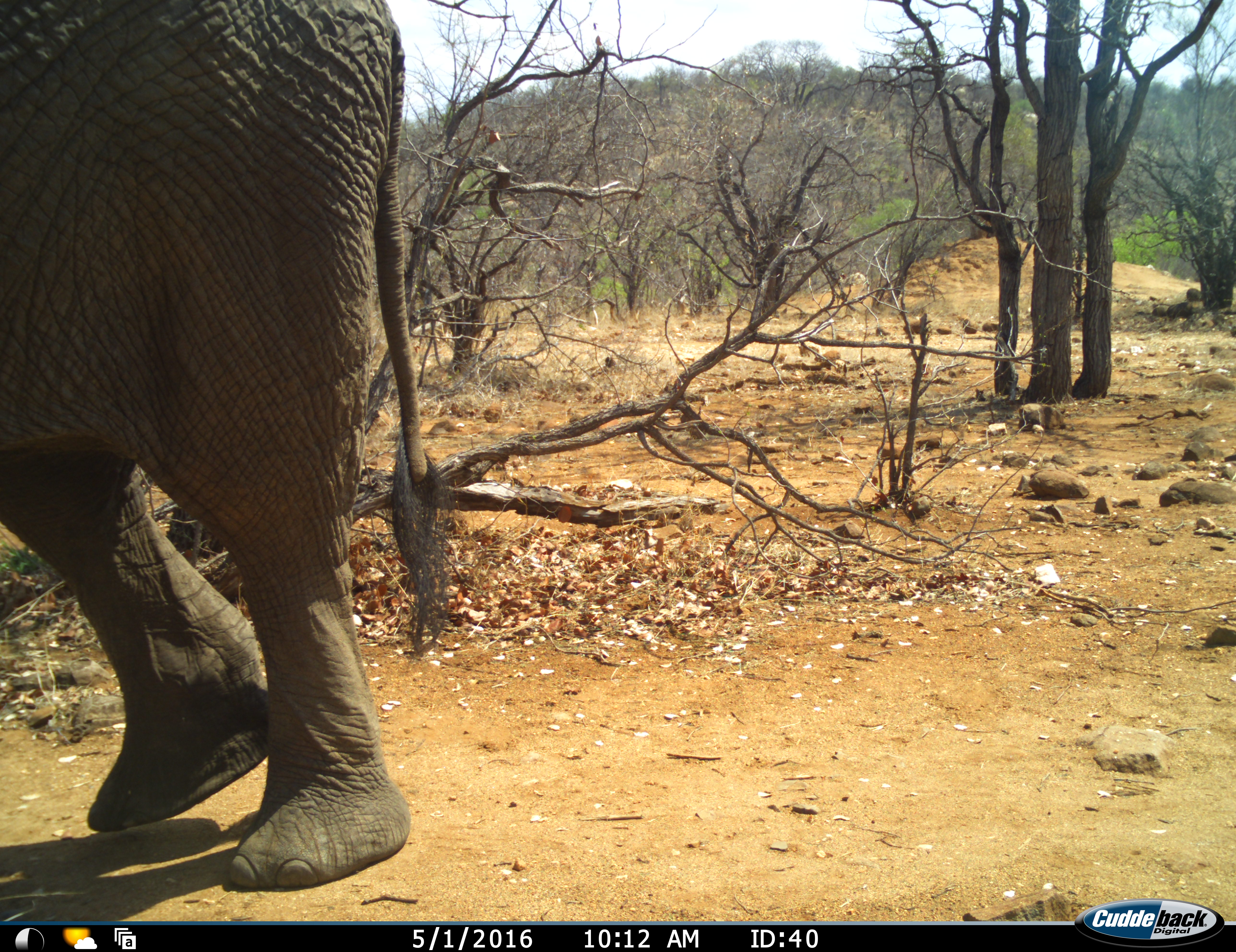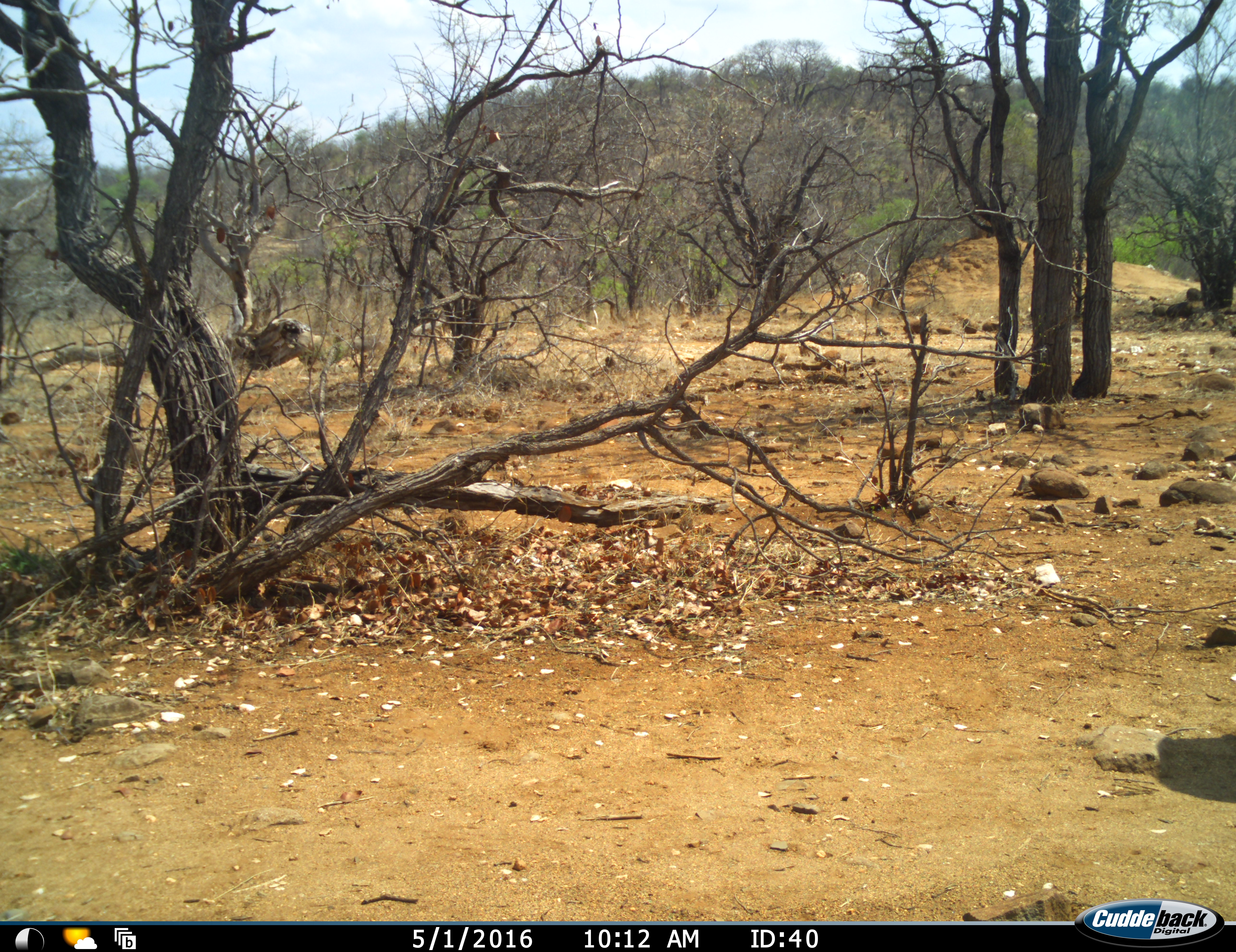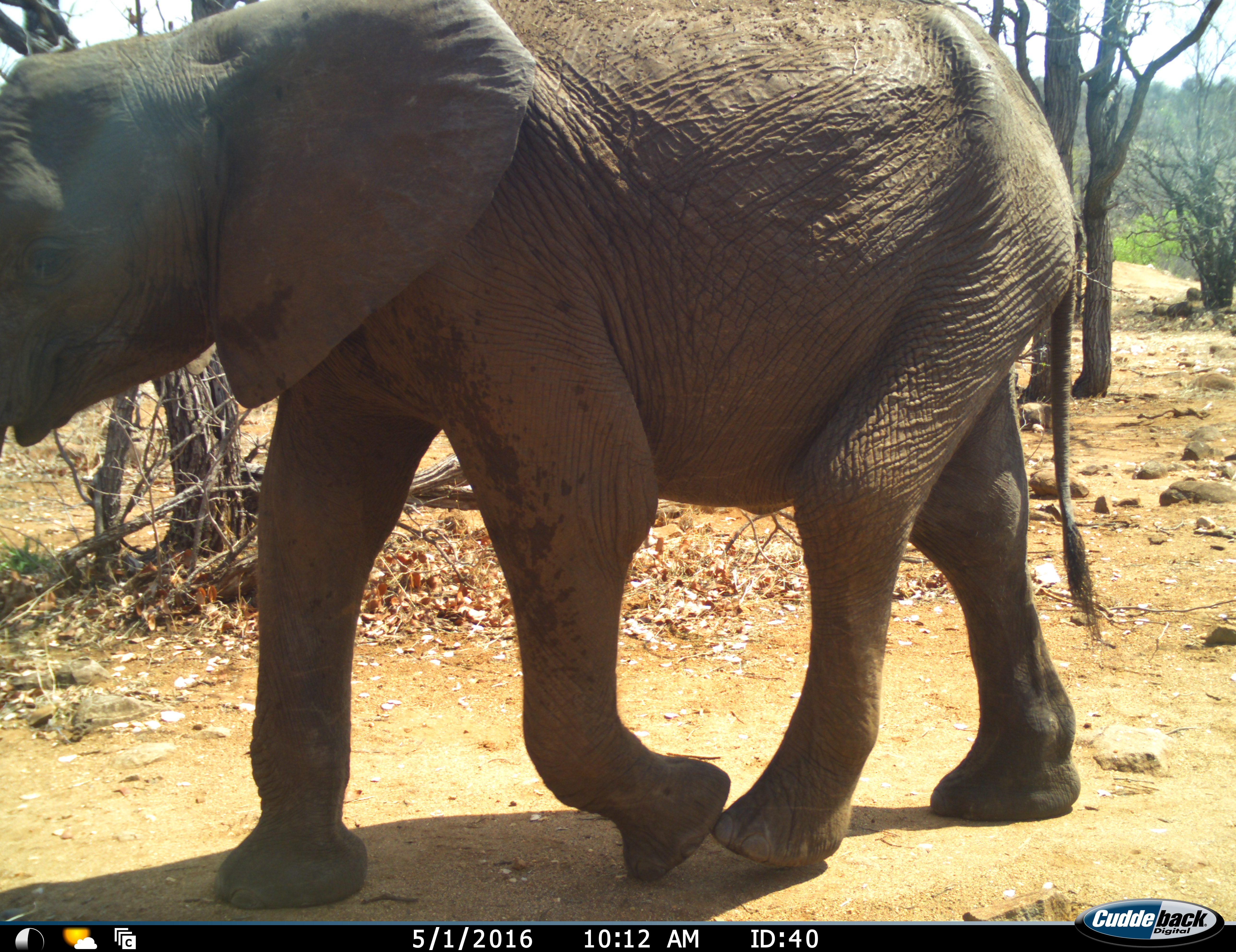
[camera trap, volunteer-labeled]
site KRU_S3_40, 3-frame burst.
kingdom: Animalia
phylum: Chordata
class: Mammalia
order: Proboscidea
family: Elephantidae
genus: Loxodonta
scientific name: Loxodonta africana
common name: african bush elephant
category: elephant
Elephant (african bush elephant) (Loxodonta africana), count 2. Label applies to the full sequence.